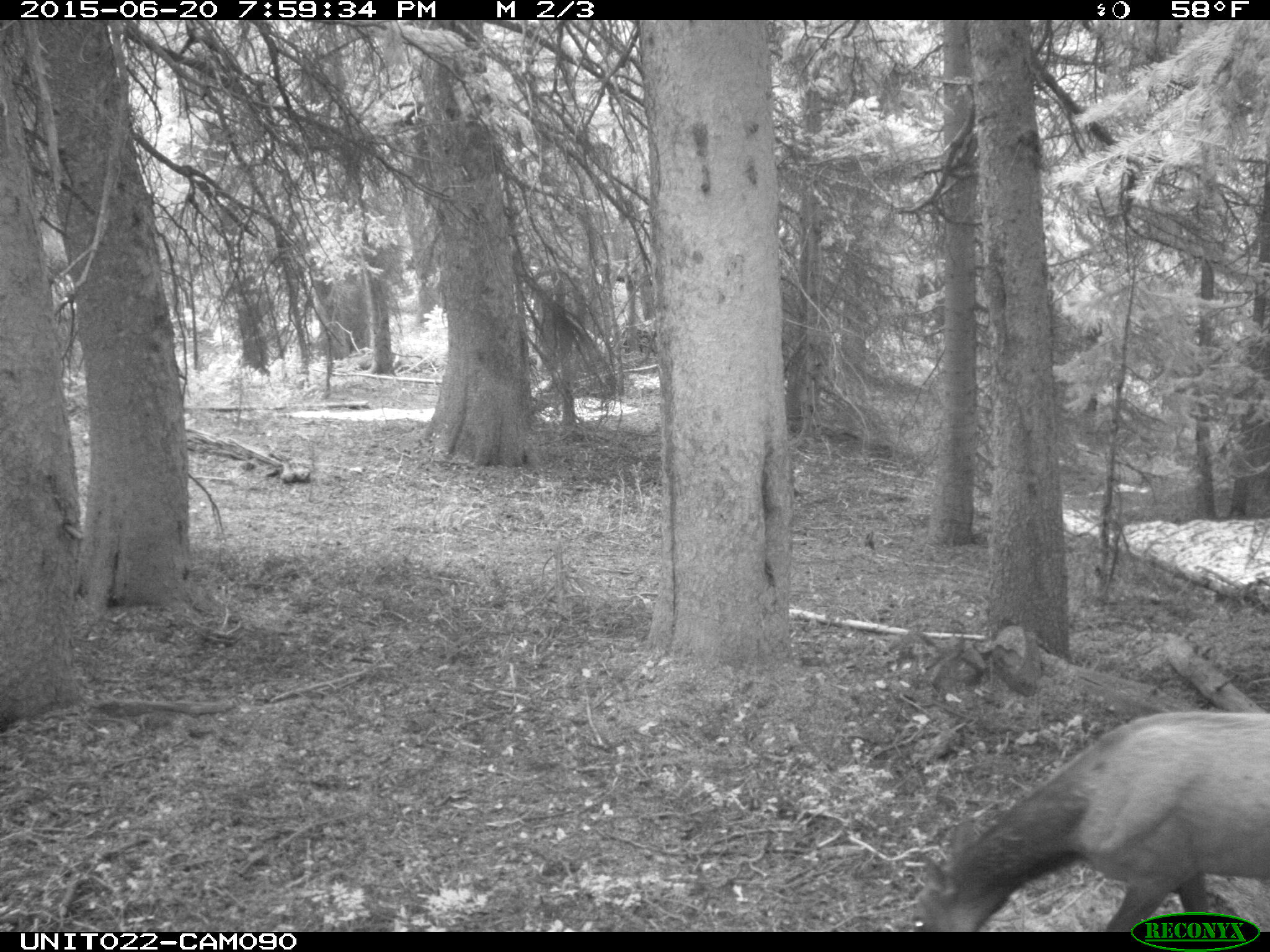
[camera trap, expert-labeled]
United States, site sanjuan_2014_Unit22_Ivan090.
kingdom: Animalia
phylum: Chordata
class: Mammalia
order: Artiodactyla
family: Cervidae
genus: Cervus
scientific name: Cervus elaphus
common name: red deer